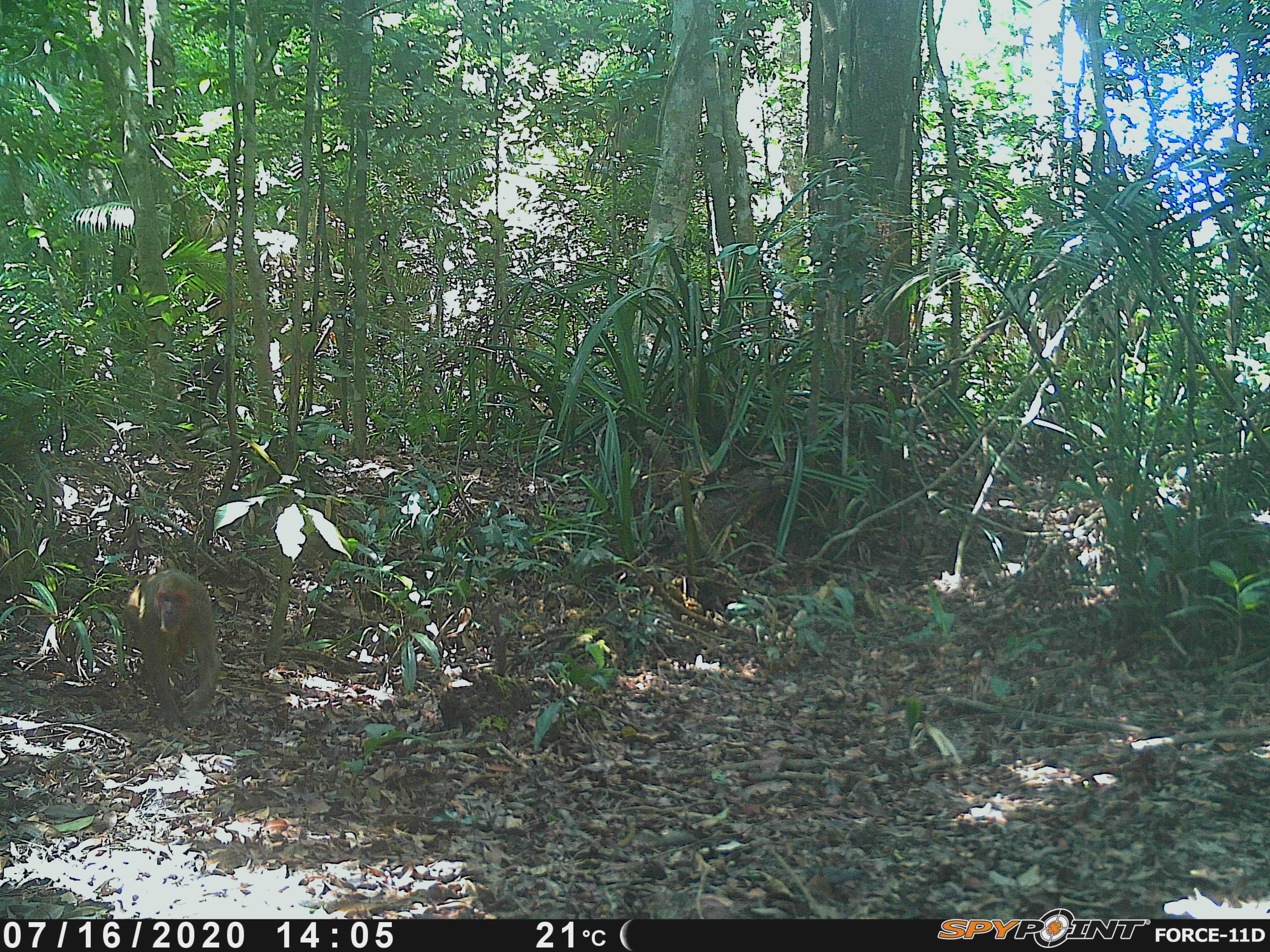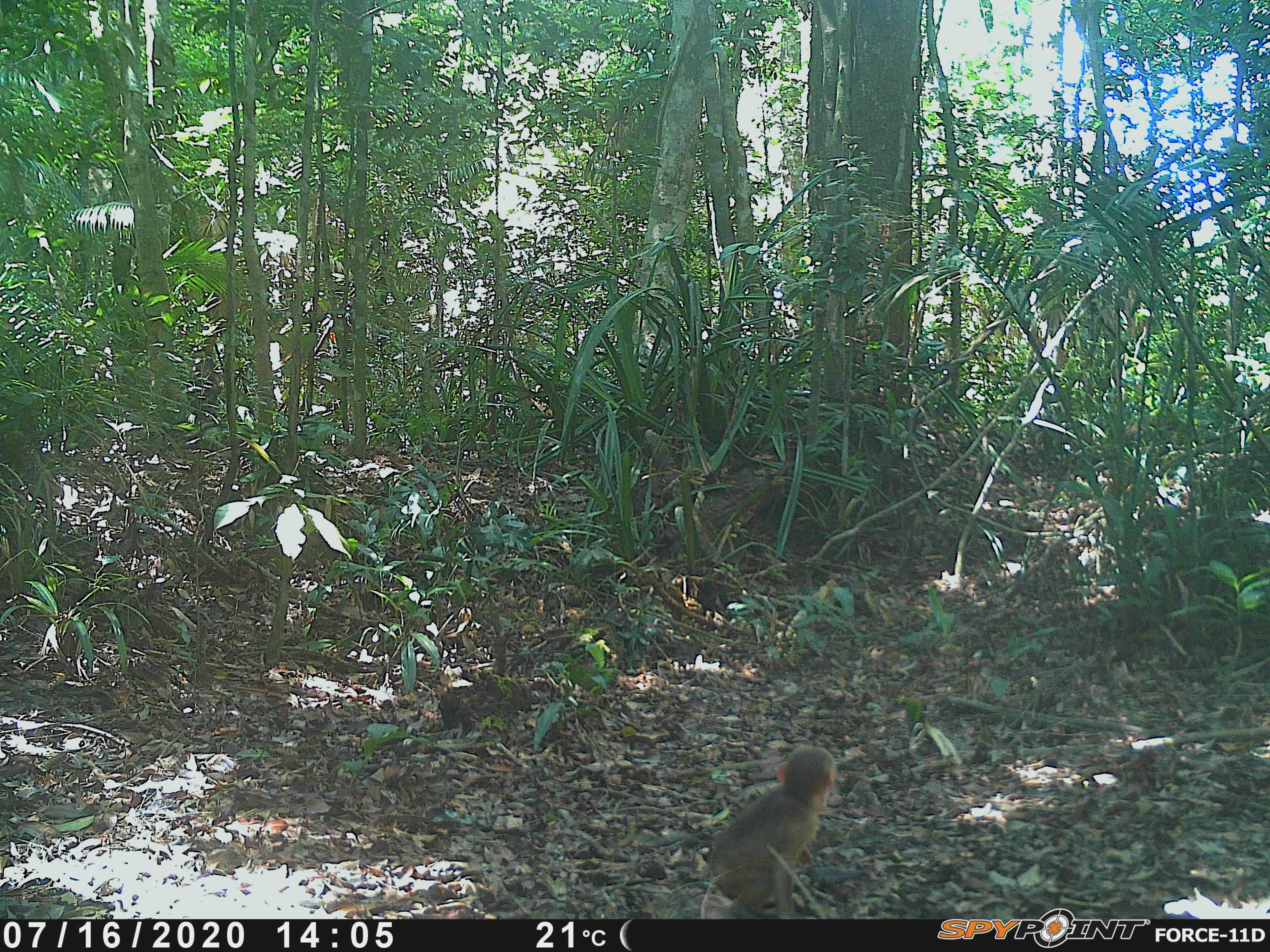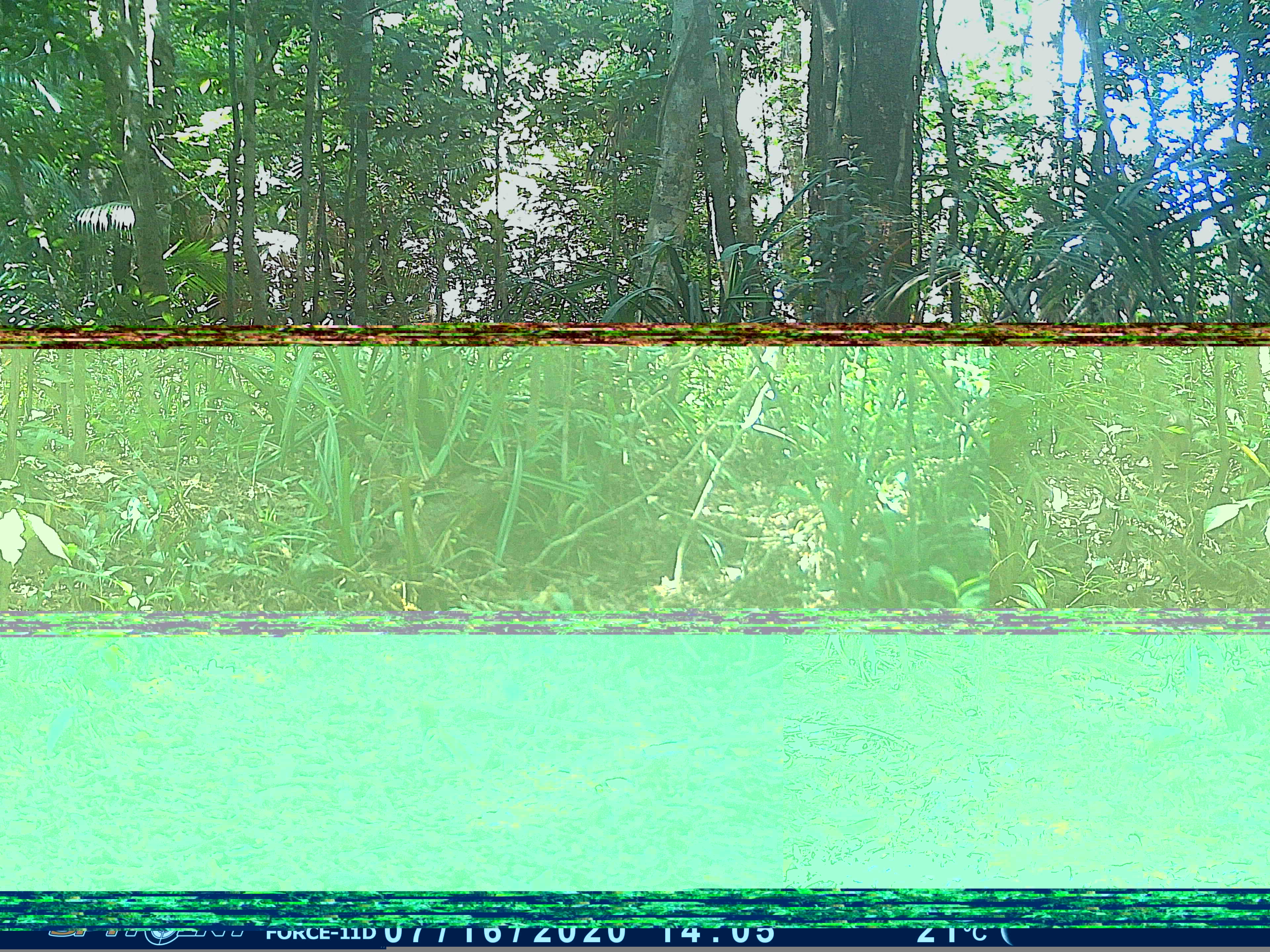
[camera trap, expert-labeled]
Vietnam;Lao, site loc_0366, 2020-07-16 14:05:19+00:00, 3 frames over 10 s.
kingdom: Animalia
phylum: Chordata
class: Mammalia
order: Primates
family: Cercopithecidae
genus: Macaca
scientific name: Macaca arctoides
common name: stump-tailed macaque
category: stump tailed macaque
Stump tailed macaque (stump-tailed macaque) (Macaca arctoides). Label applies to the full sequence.